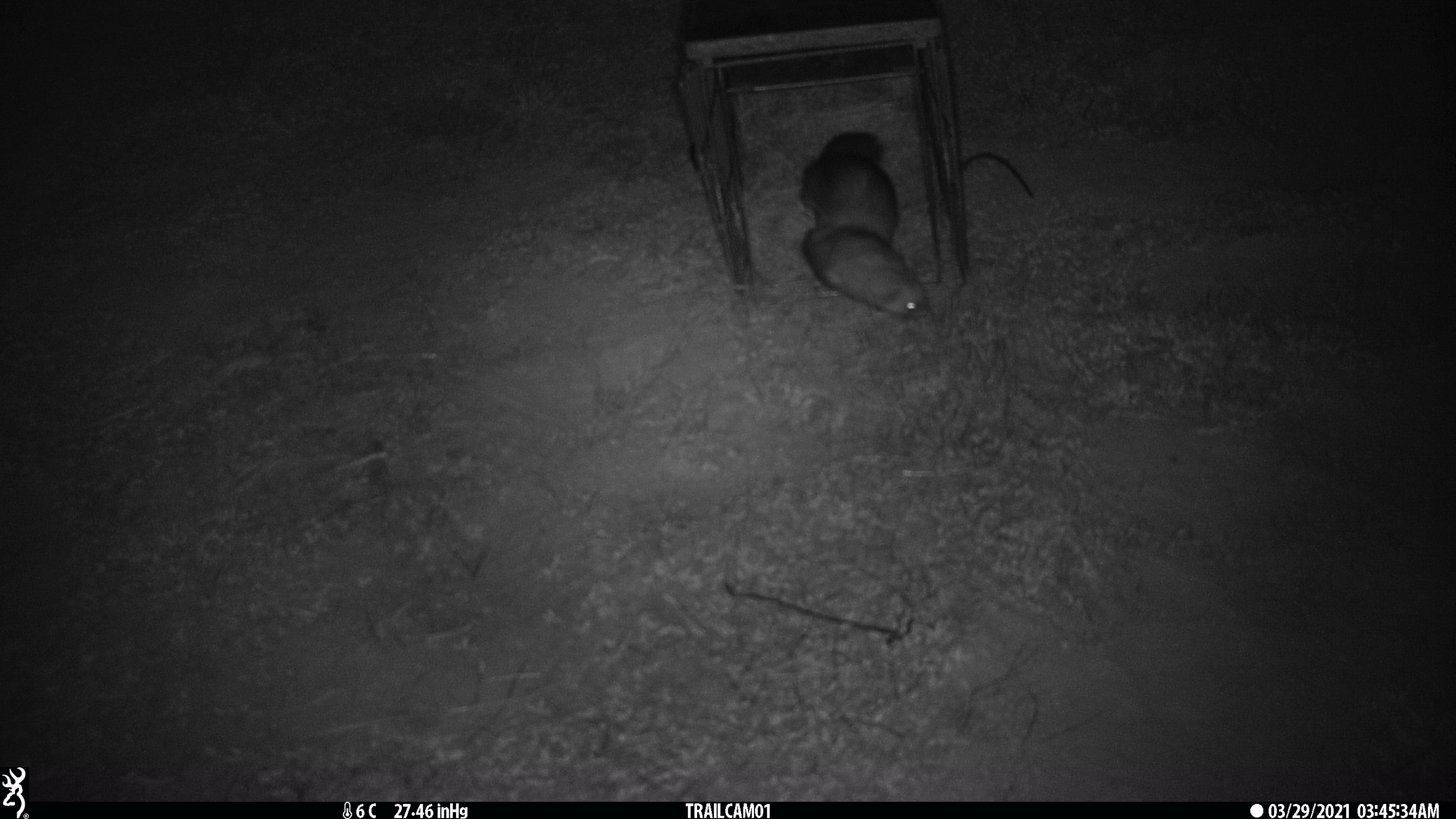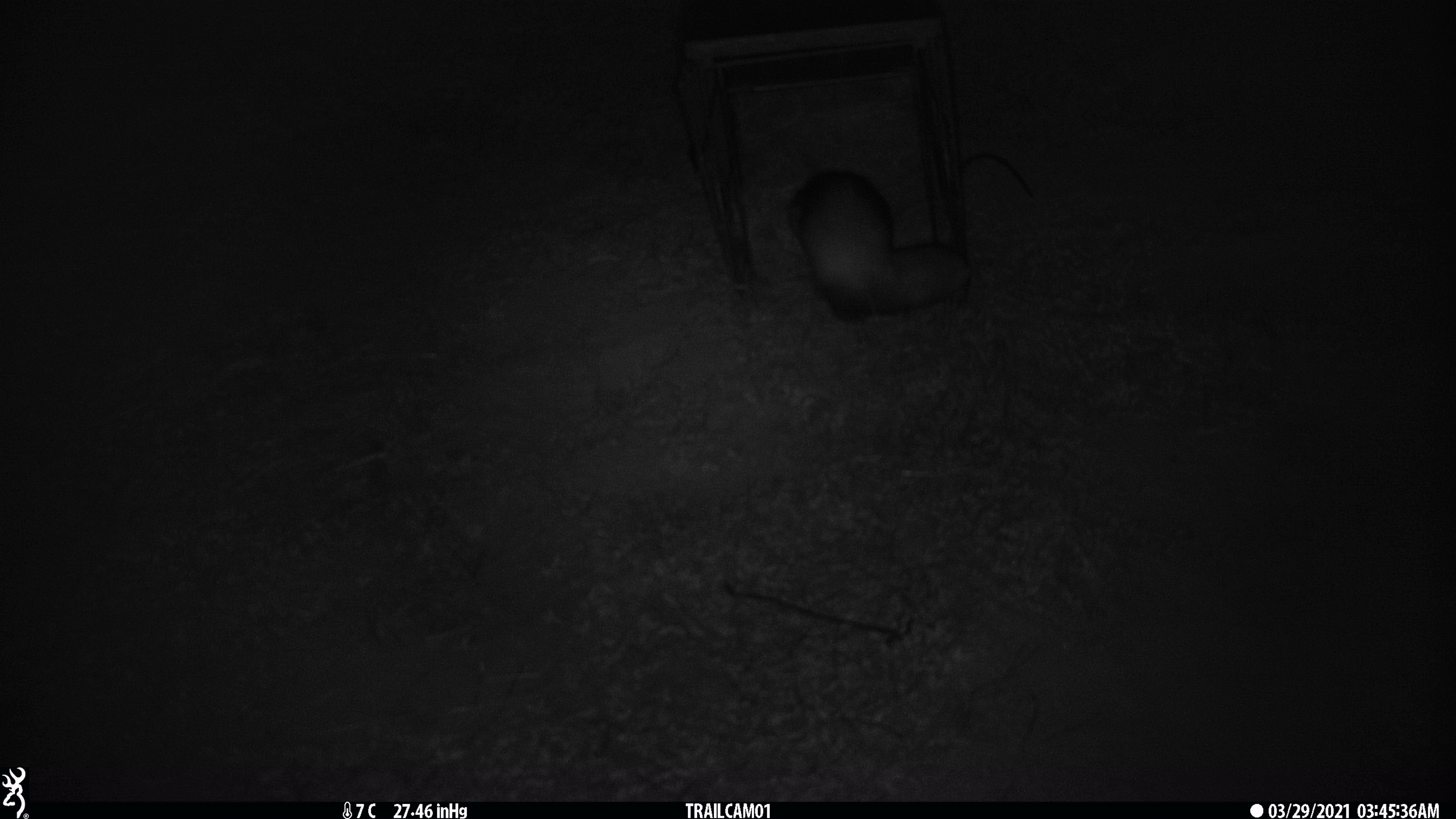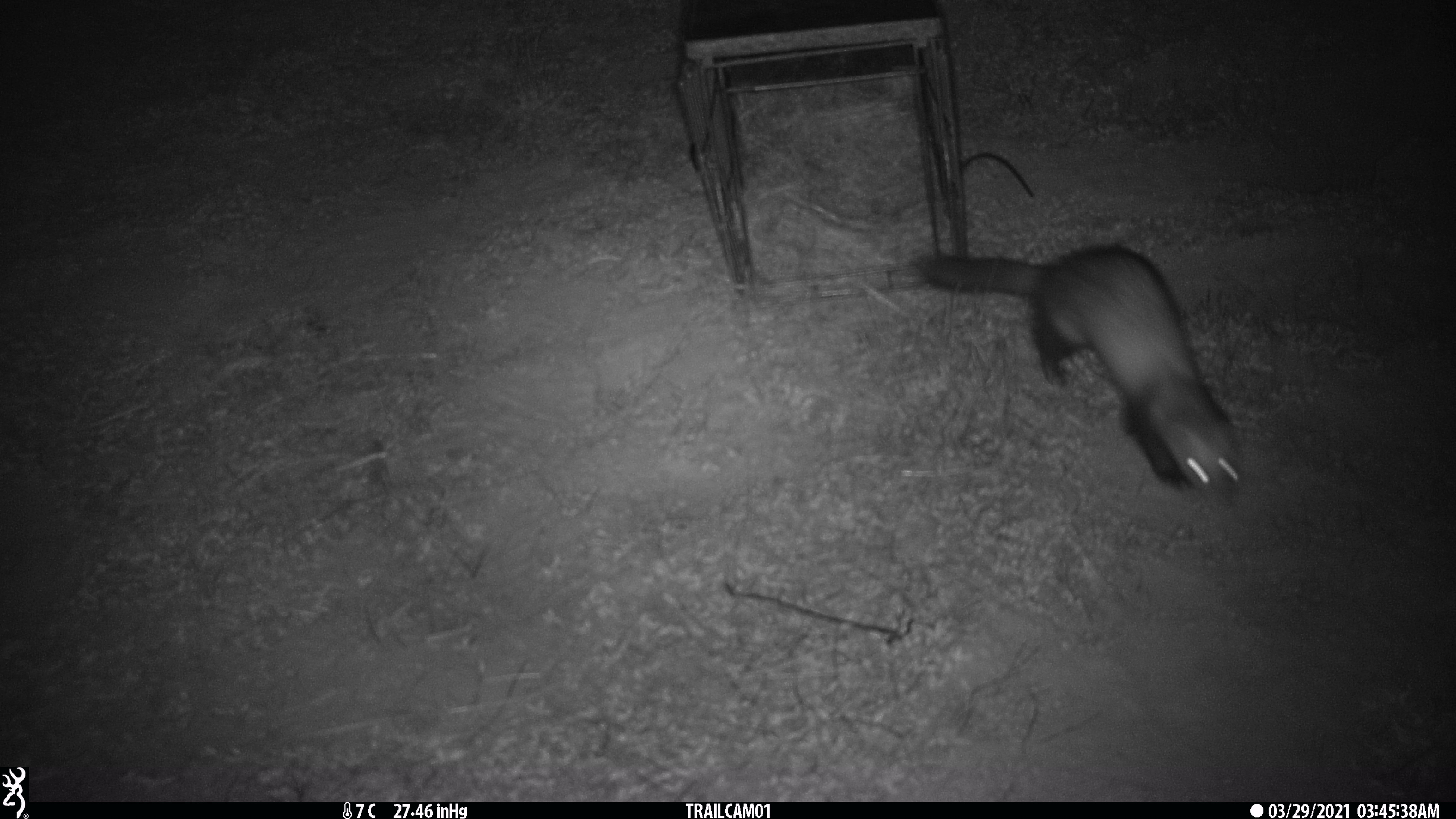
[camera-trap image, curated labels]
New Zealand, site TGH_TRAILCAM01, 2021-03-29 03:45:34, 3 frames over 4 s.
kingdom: Animalia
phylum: Chordata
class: Mammalia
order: Carnivora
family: Mustelidae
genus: Mustela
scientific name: Mustela furo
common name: ferret